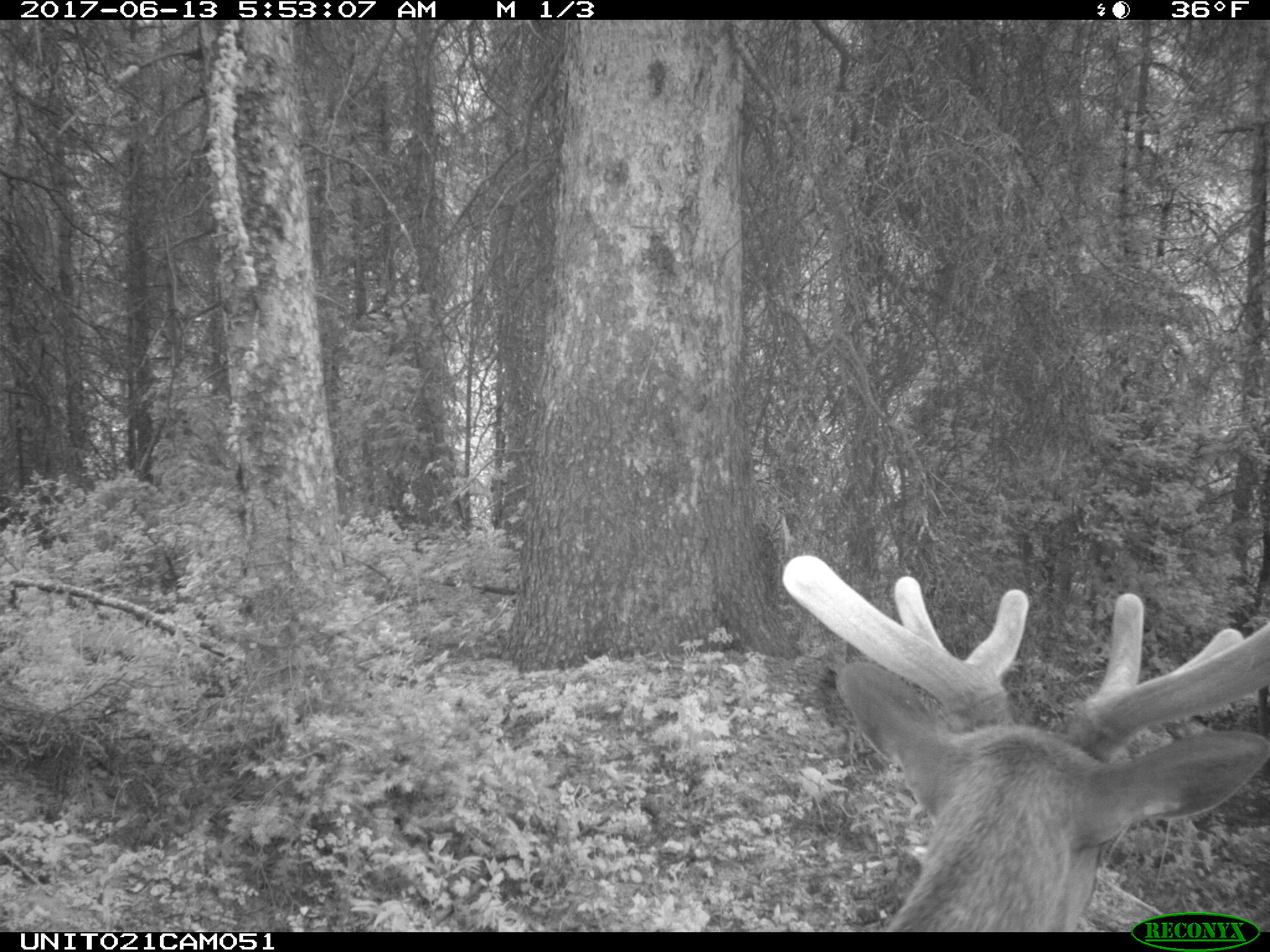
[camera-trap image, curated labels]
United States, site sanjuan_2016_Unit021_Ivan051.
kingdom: Animalia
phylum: Chordata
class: Mammalia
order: Artiodactyla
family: Cervidae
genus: Cervus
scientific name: Cervus elaphus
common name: red deer